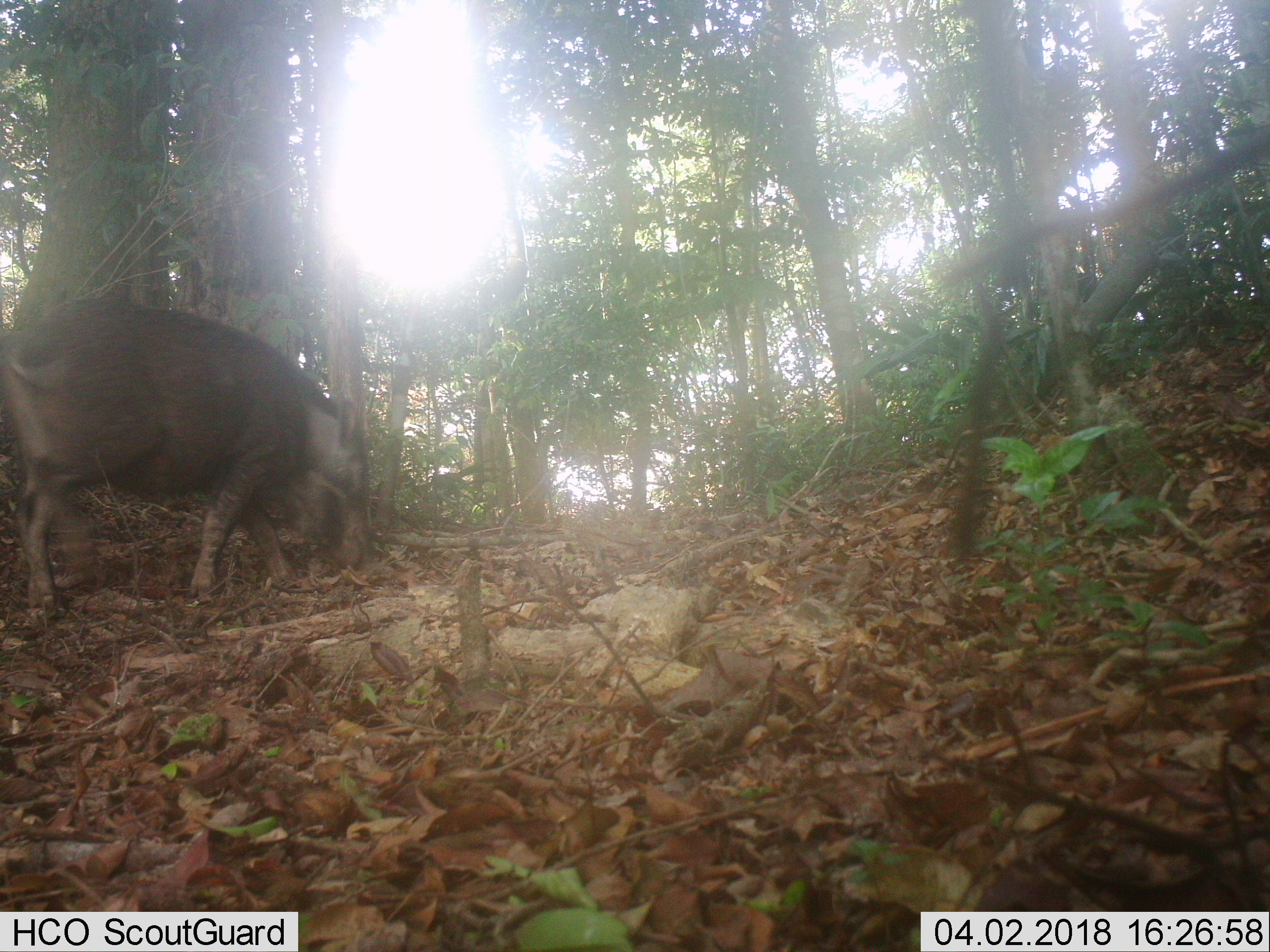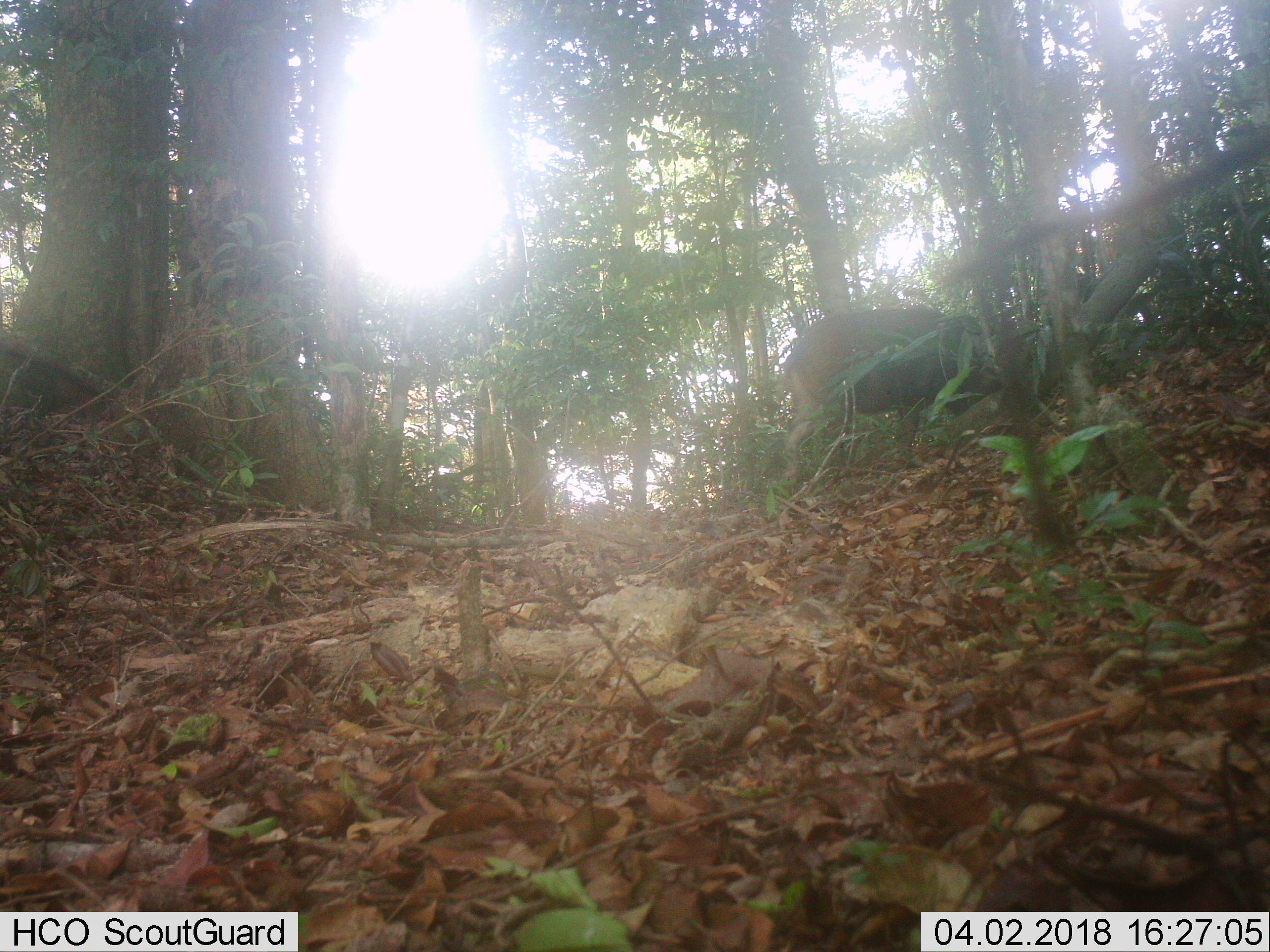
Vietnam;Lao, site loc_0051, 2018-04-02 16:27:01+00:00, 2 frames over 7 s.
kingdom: Animalia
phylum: Chordata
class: Mammalia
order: Artiodactyla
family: Suidae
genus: Sus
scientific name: Sus scrofa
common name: eurasian wild pig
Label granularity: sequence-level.